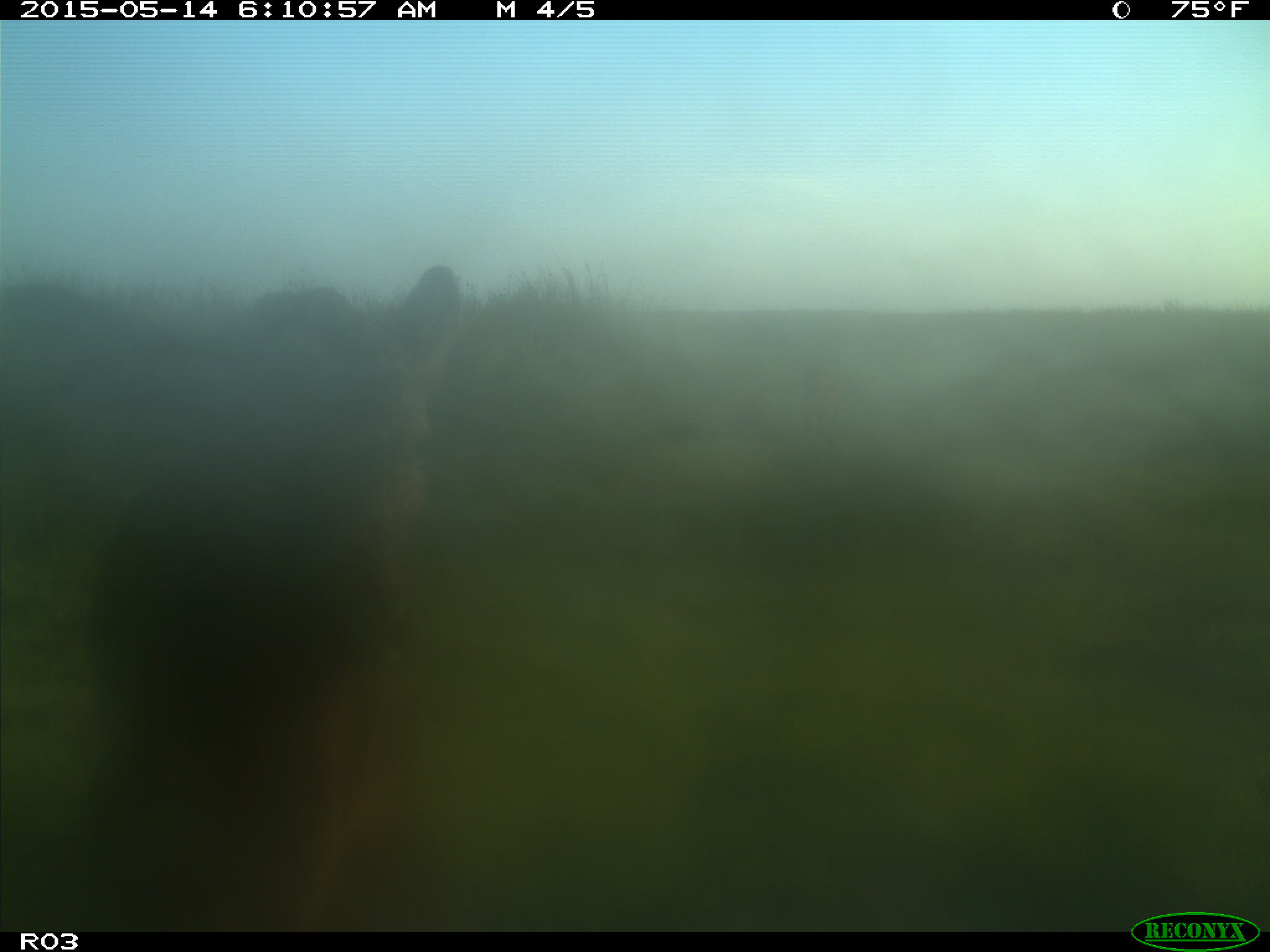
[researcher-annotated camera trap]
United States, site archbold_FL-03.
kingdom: Animalia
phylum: Chordata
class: Mammalia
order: Artiodactyla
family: Bovidae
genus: Bos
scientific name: Bos taurus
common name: domestic cow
Bos taurus (domestic cow).